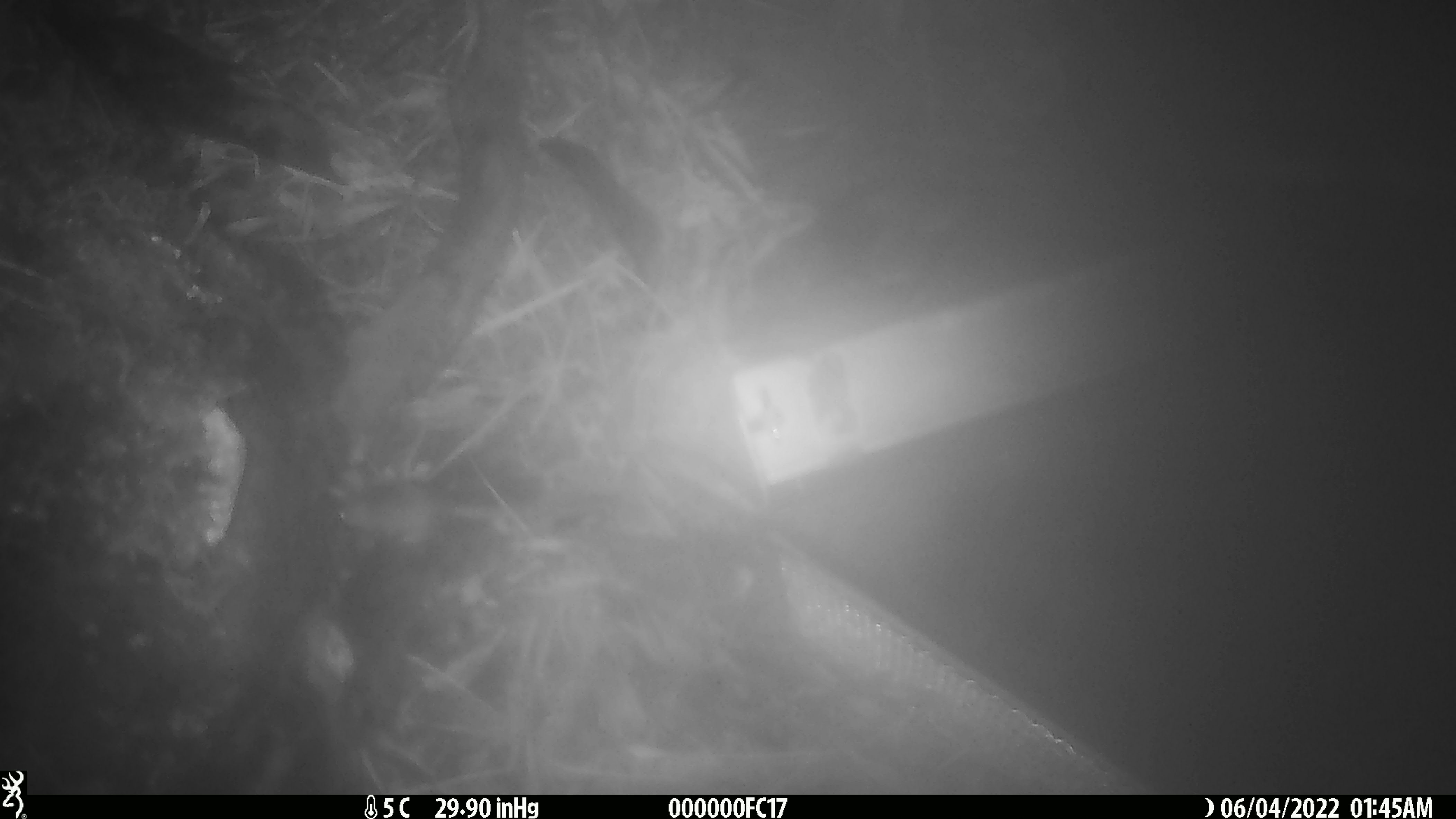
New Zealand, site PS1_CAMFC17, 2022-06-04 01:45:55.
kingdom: Animalia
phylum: Chordata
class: Mammalia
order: Rodentia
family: Muridae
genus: Mus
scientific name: Mus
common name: mouse